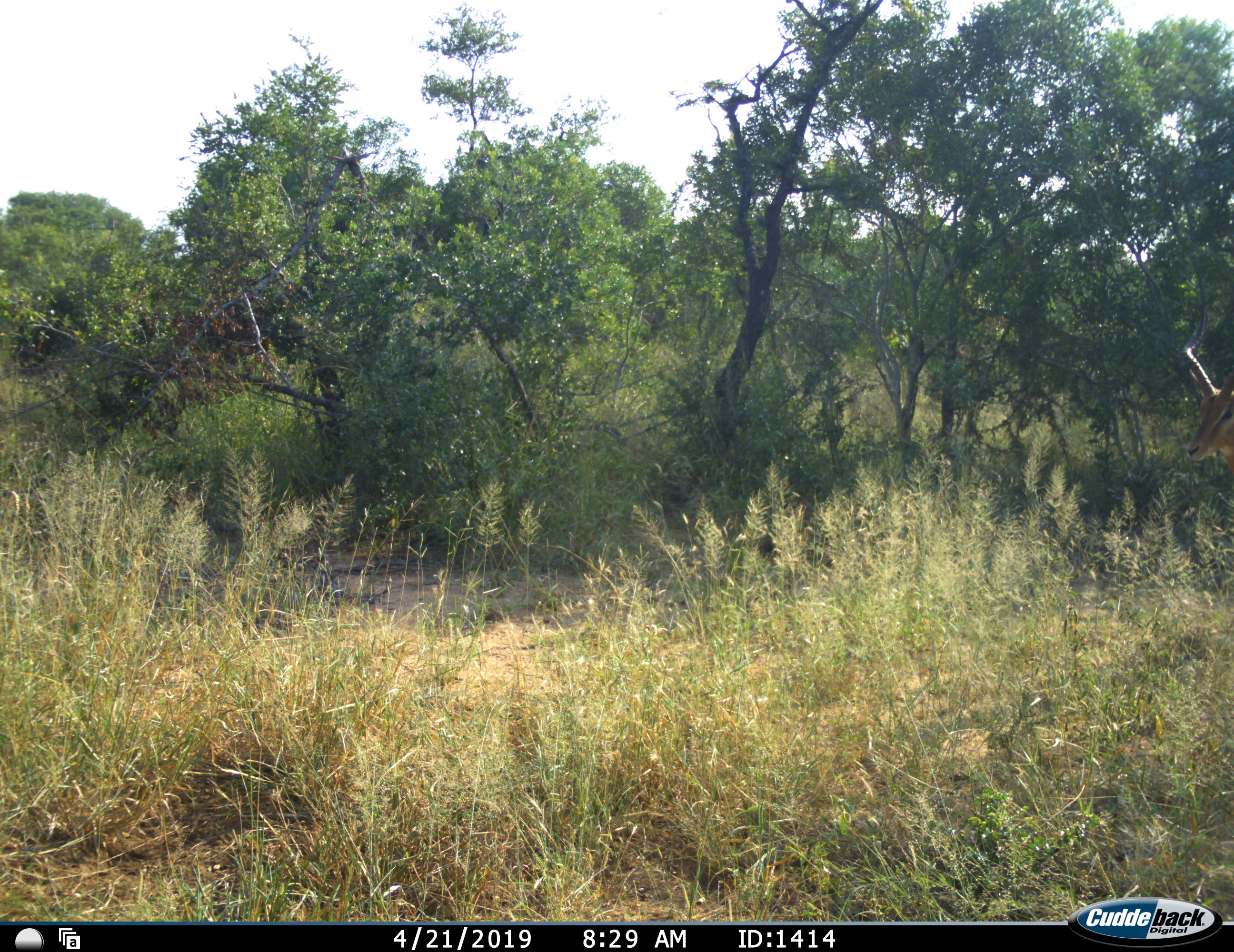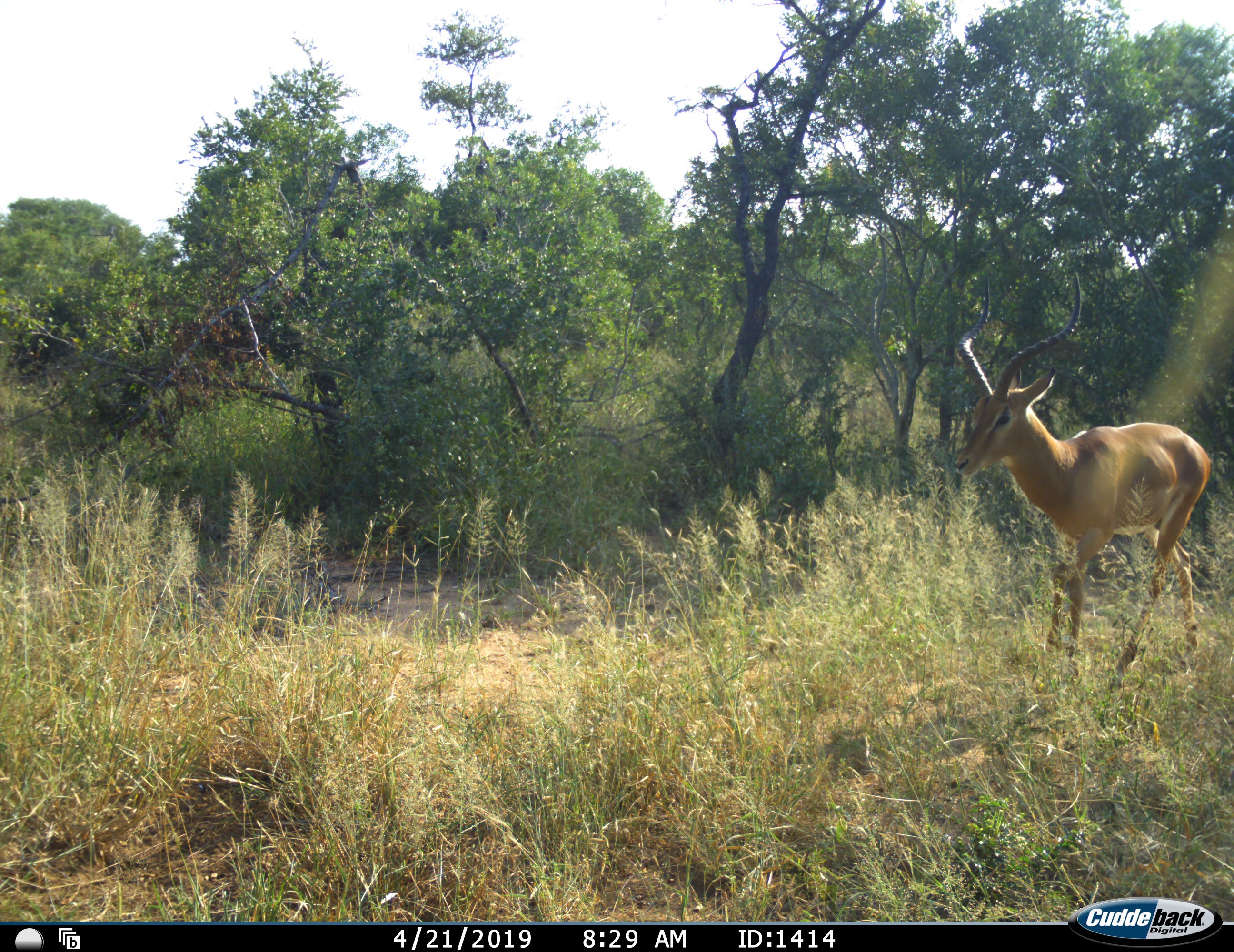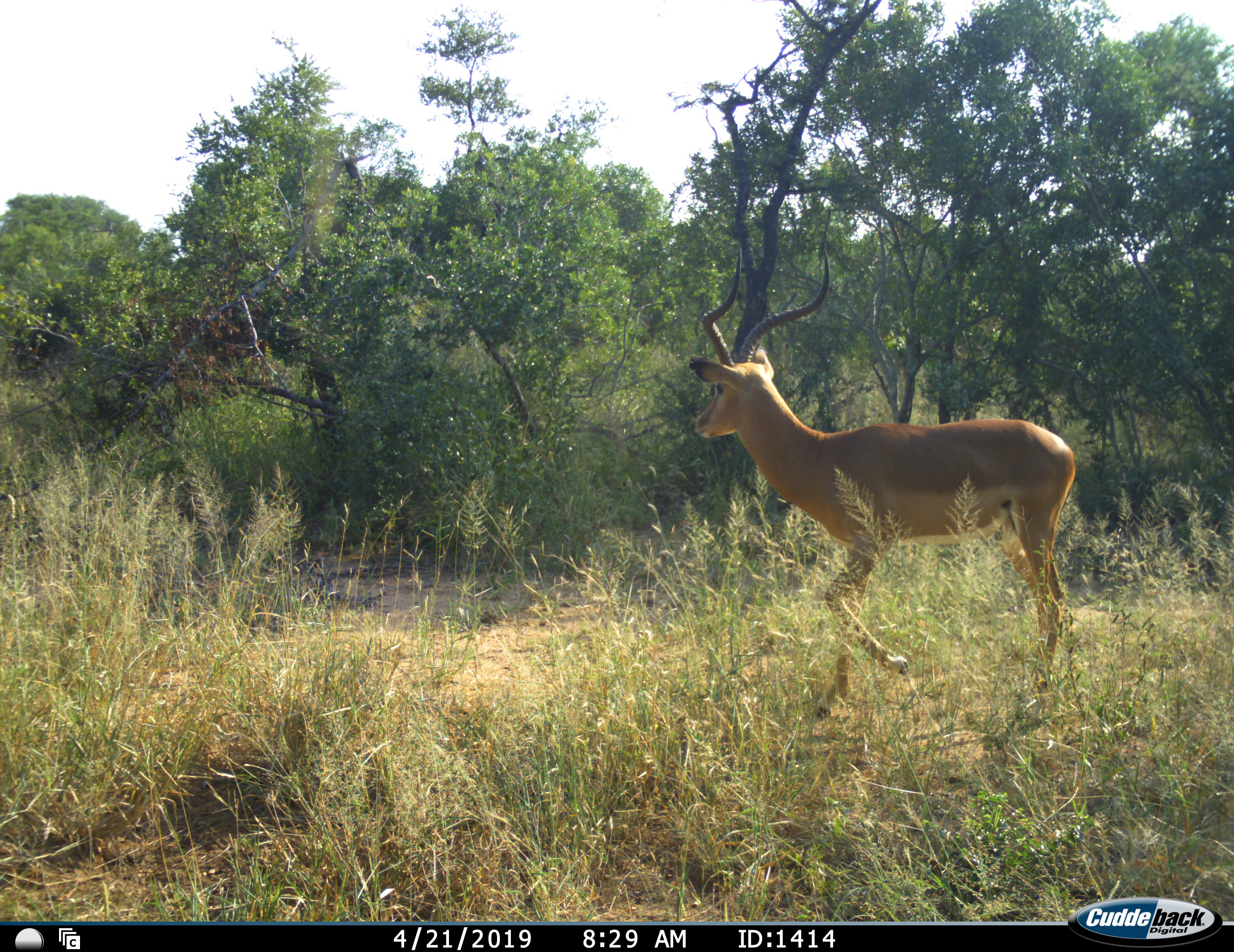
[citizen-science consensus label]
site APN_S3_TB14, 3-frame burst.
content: unidentified animal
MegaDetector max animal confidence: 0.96